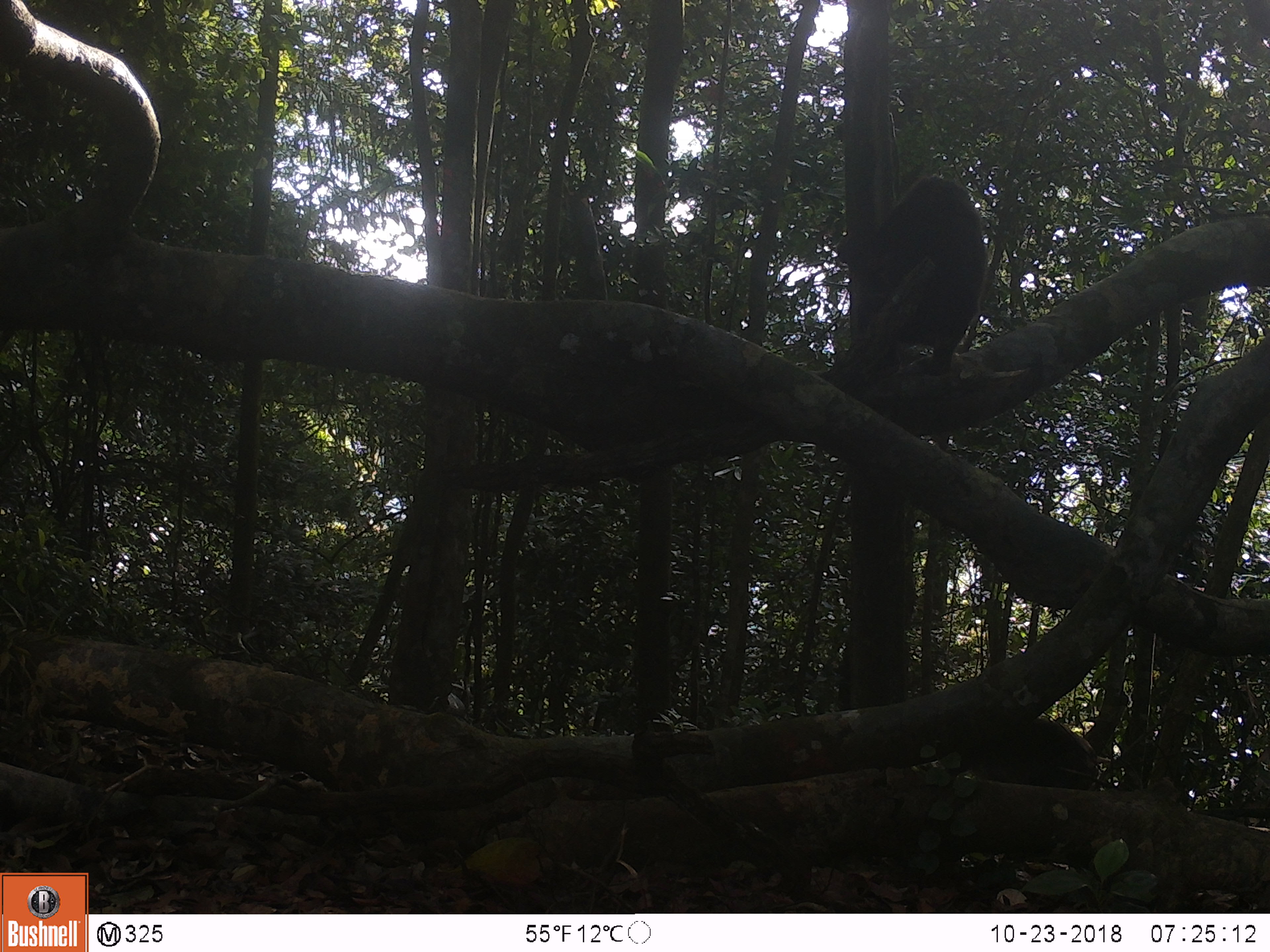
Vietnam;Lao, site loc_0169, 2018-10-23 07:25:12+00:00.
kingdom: Animalia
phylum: Chordata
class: Mammalia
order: Primates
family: Cercopithecidae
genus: Macaca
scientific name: Macaca arctoides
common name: stump-tailed macaque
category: stump tailed macaque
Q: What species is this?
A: Stump tailed macaque (stump-tailed macaque) (Macaca arctoides).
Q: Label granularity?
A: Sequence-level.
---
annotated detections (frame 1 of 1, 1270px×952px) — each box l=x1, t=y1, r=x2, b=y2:
stump tailed macaque: l=834, t=173, r=987, b=374; l=969, t=715, r=1100, b=791